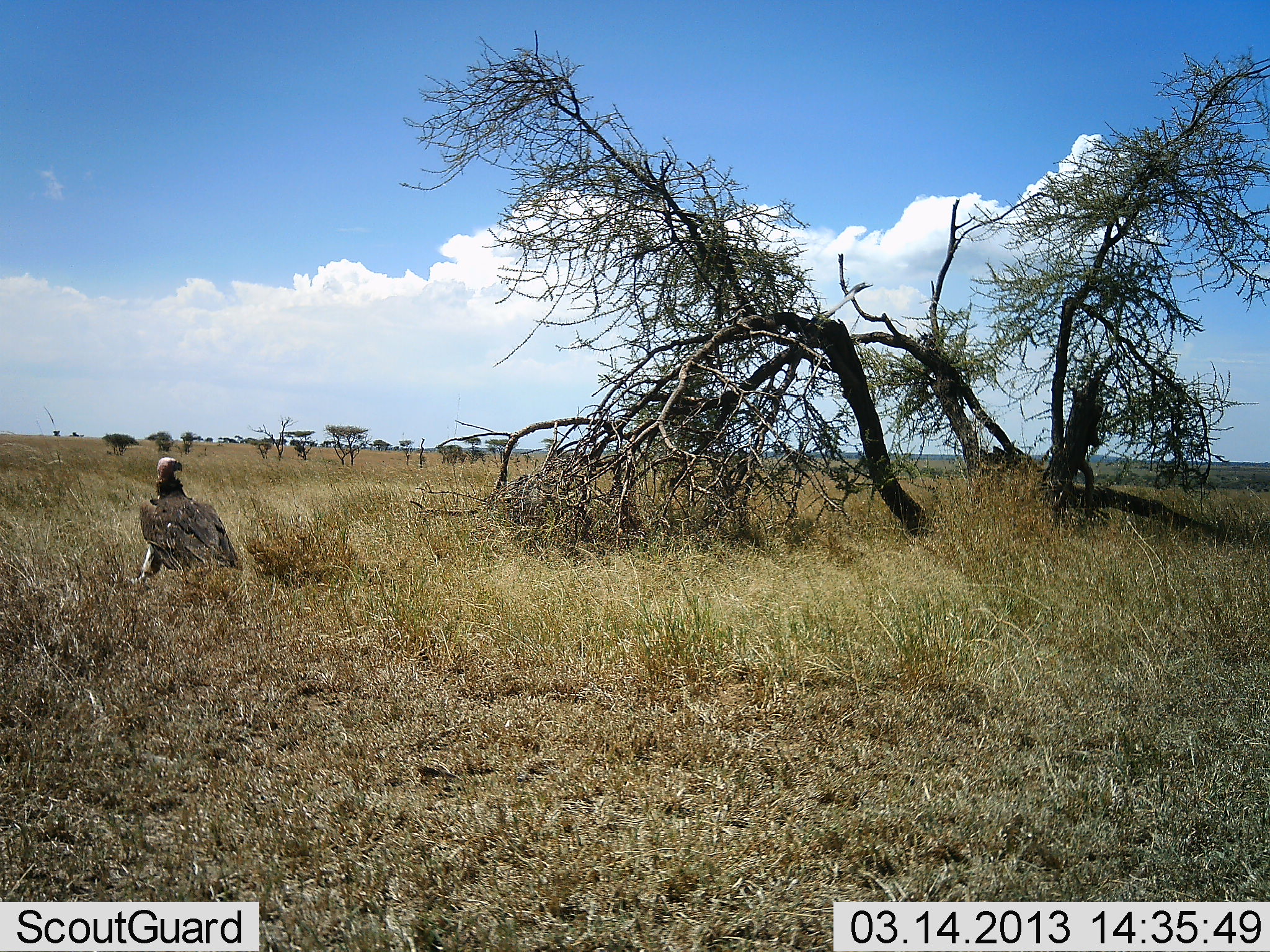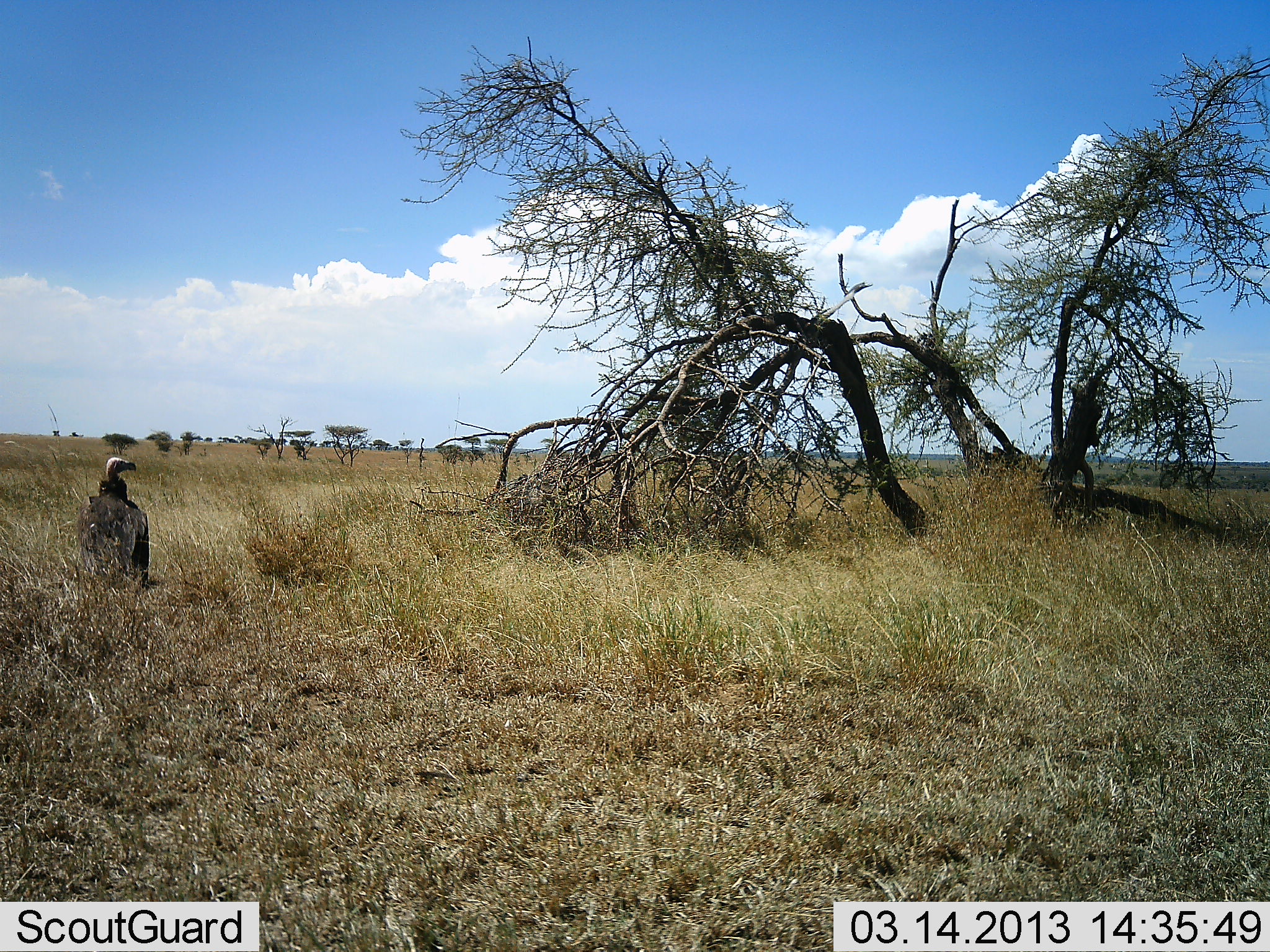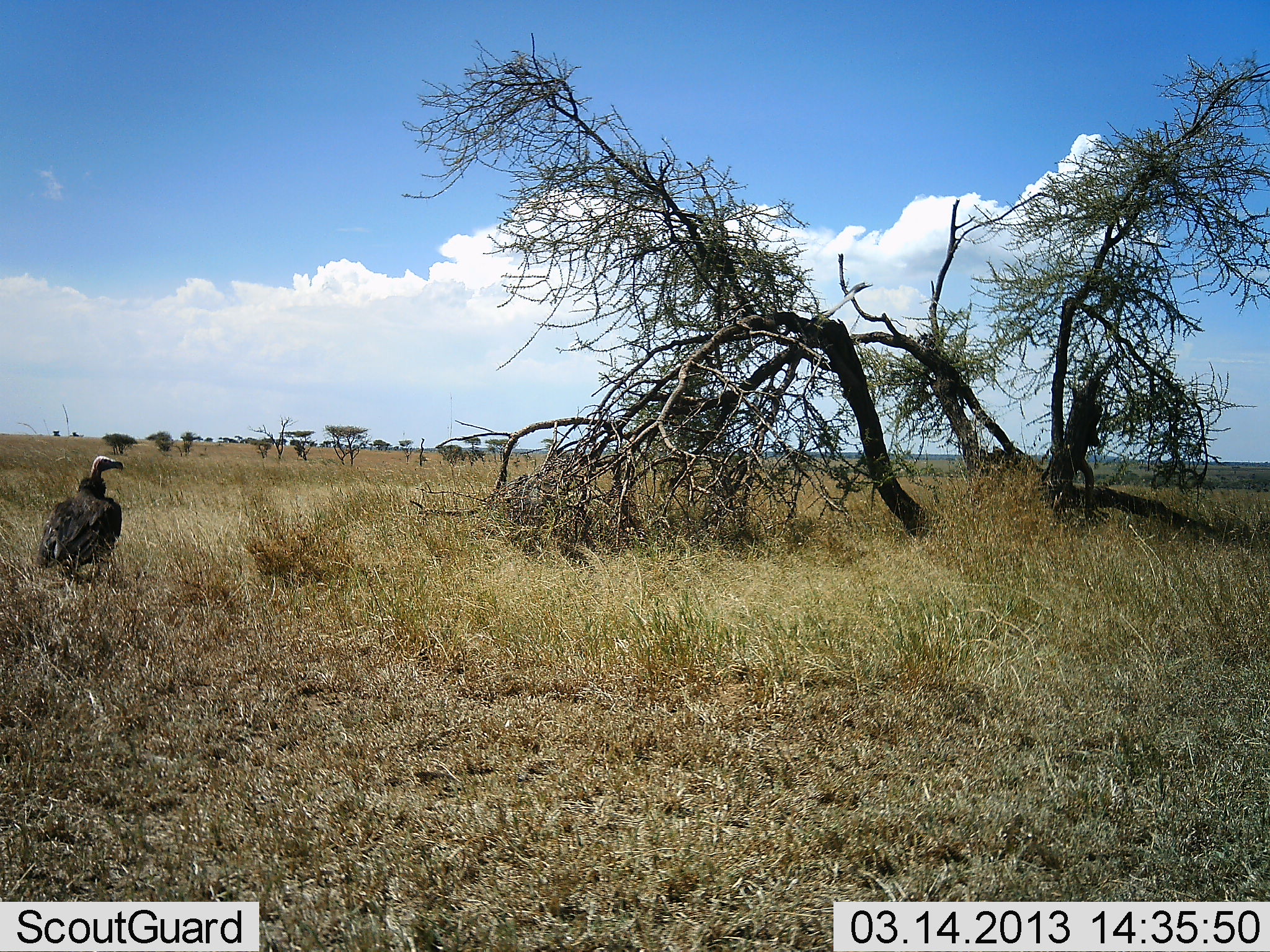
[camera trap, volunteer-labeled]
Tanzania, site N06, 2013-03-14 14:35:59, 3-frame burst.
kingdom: Animalia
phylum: Chordata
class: Aves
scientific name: Aves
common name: bird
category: otherbird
Otherbird (bird) (Aves), count 1. Behavior (volunteer vote fractions): standing 50%, resting 25%, moving 30%, interacting 0%. Young present (vote fraction): 0%. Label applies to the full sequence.